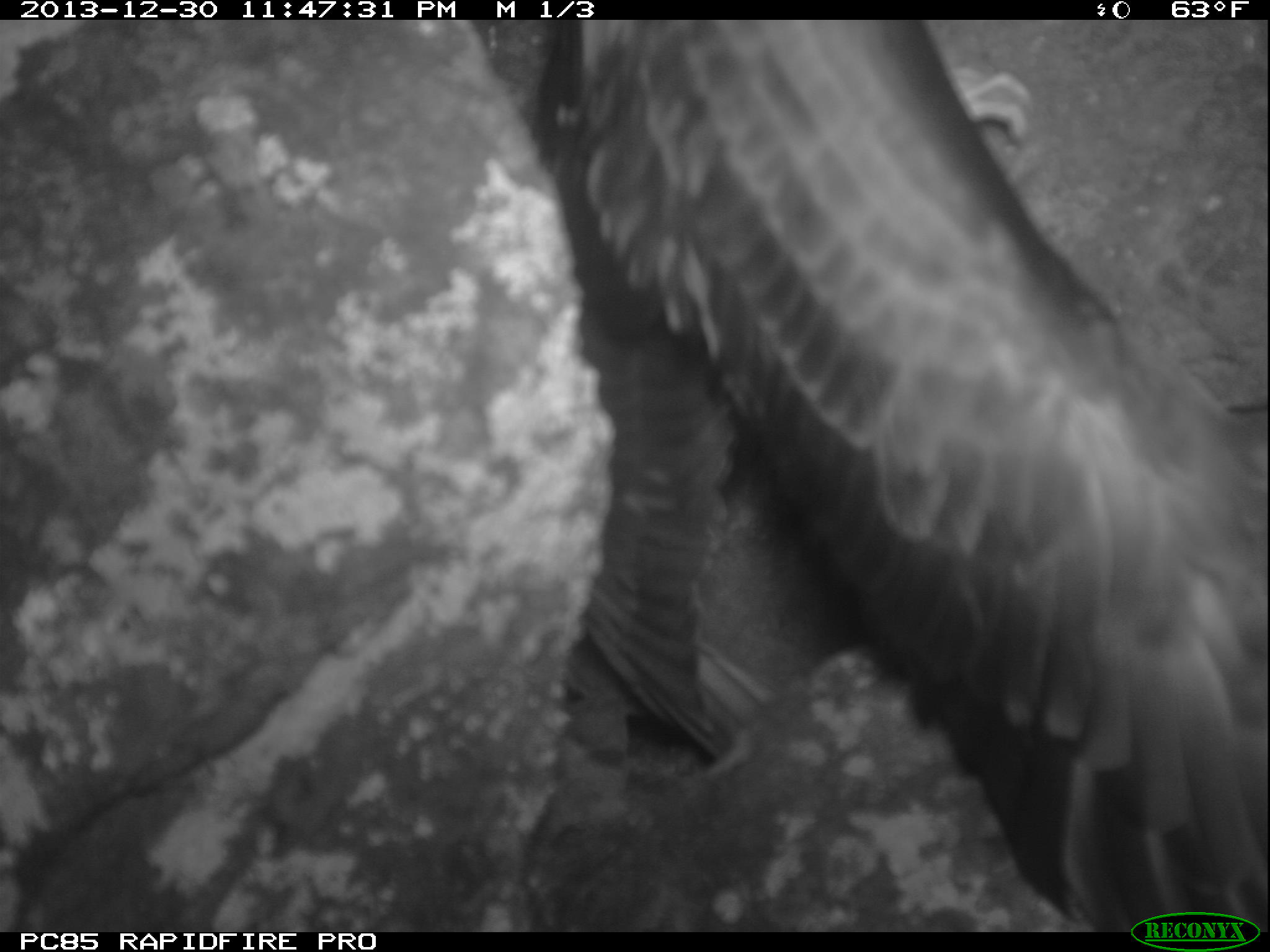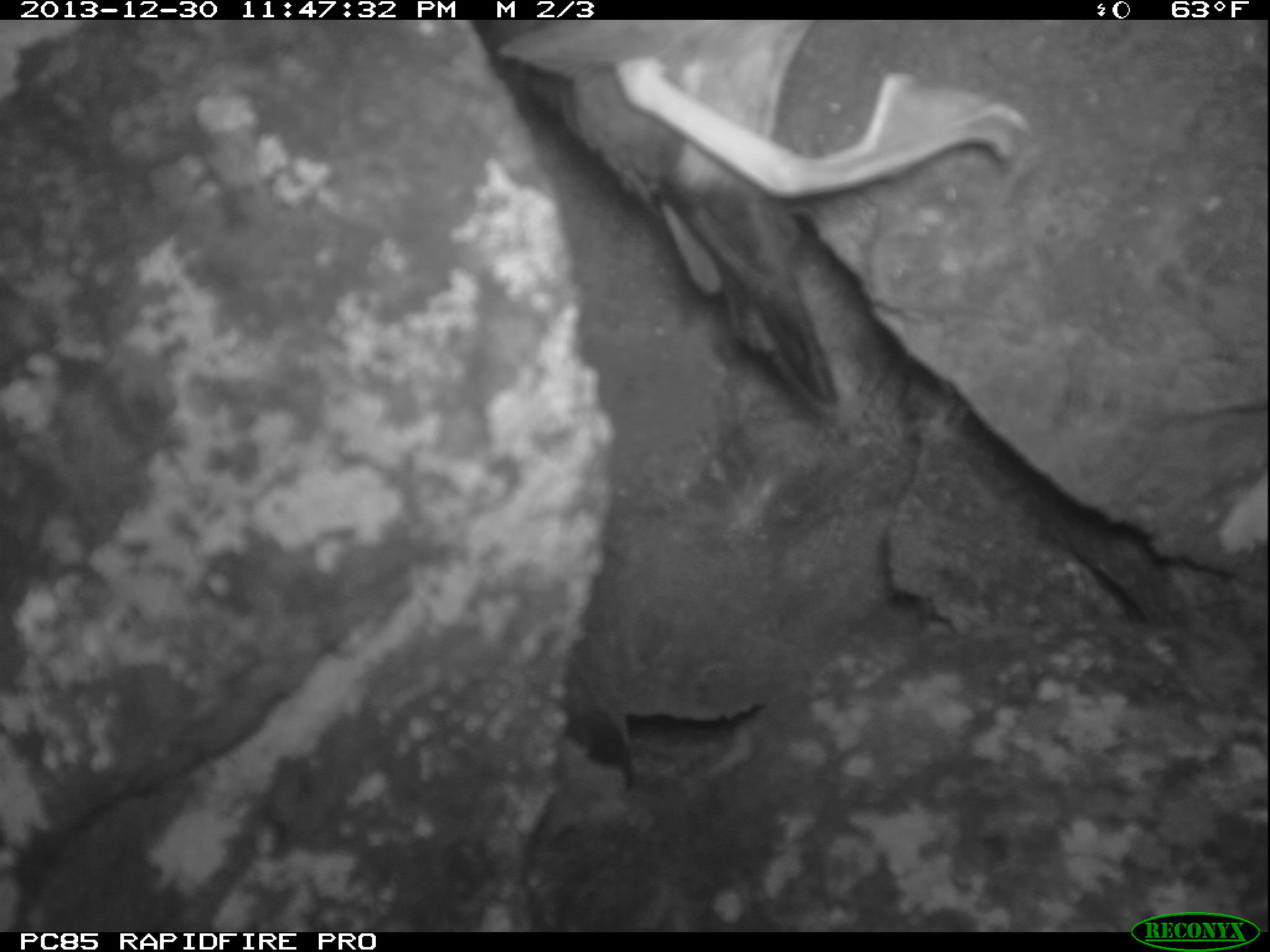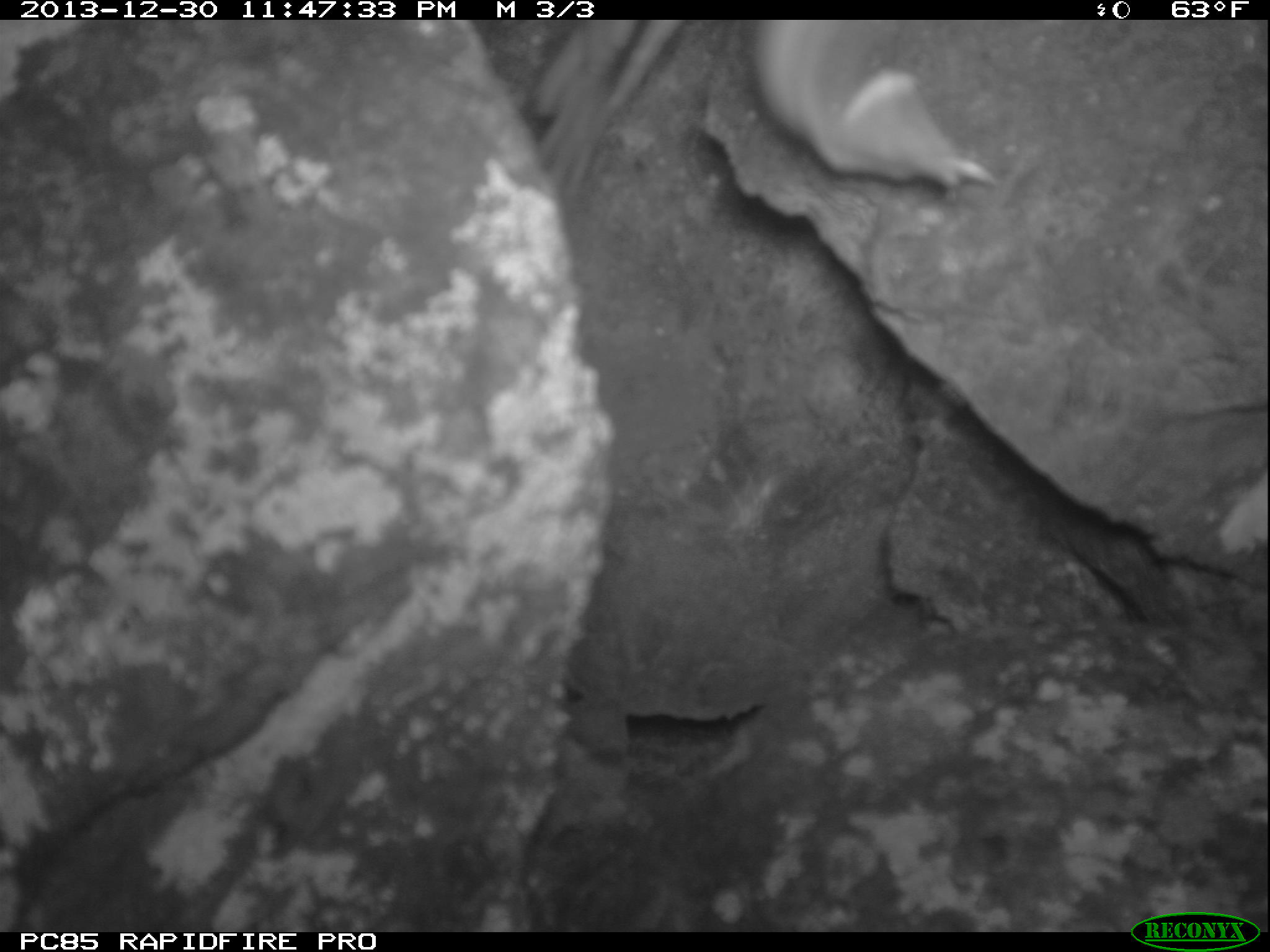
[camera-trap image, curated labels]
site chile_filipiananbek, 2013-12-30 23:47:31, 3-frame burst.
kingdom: Animalia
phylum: Chordata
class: Aves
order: Procellariiformes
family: Procellariidae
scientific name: Procellariidae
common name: petrel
Petrel (Procellariidae).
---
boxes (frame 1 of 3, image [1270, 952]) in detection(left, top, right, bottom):
petrel: detection(501, 16, 1264, 919)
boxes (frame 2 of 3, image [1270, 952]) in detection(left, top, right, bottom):
petrel: detection(489, 20, 1079, 431)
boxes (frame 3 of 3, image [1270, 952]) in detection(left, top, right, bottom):
petrel: detection(505, 8, 1010, 226)